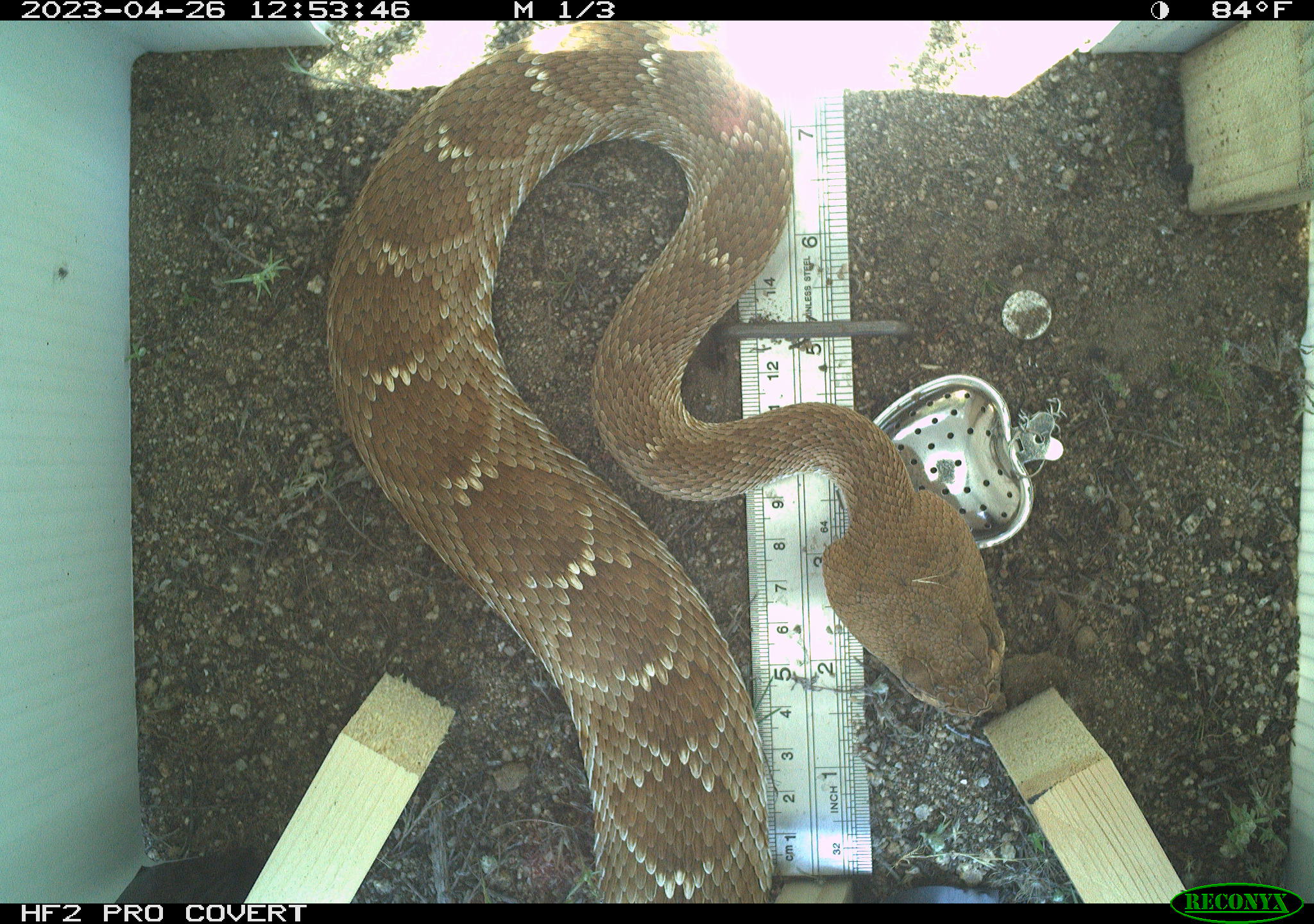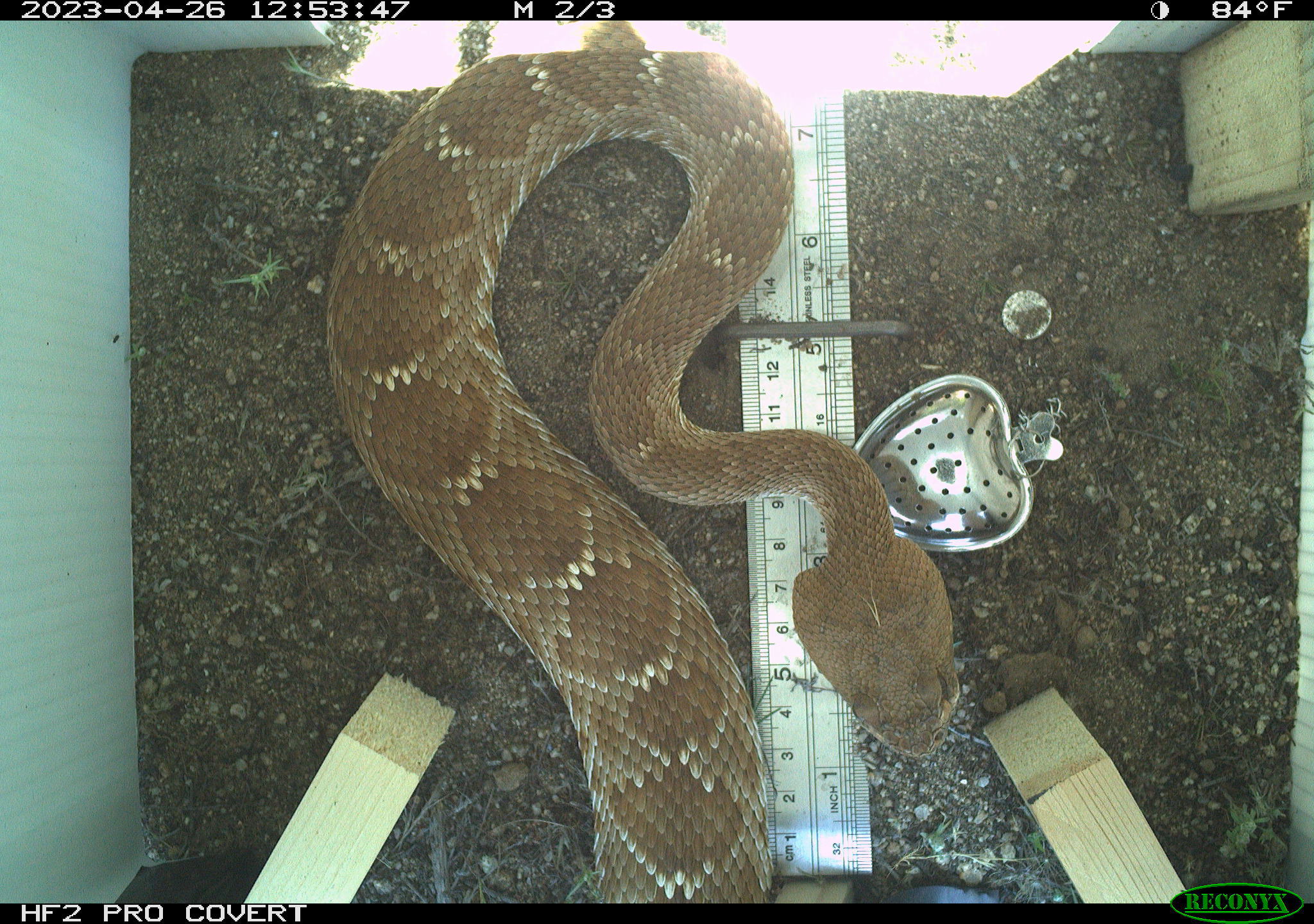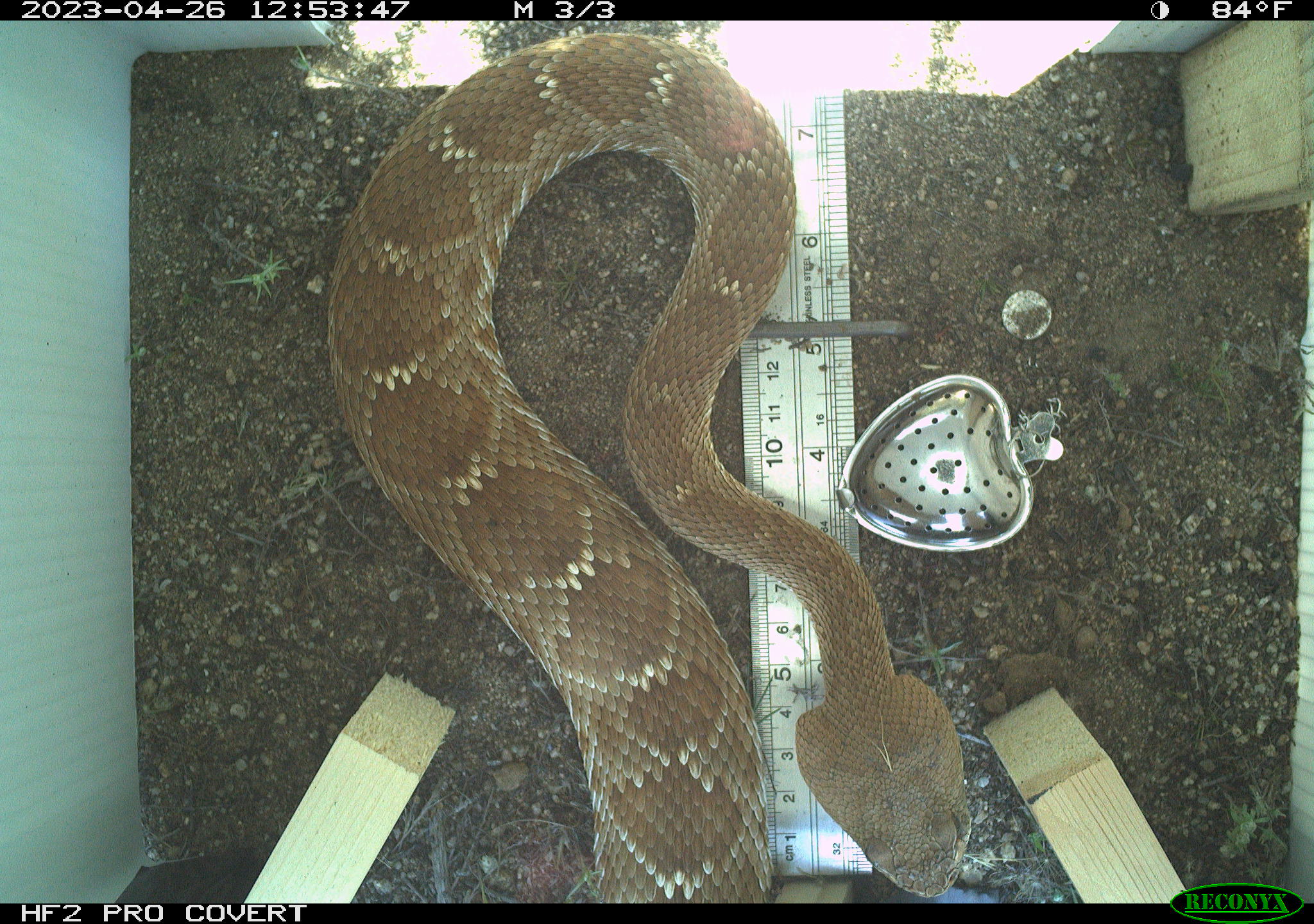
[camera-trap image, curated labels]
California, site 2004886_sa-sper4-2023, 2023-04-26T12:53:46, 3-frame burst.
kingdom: Animalia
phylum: Chordata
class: Reptilia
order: Squamata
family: Viperidae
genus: Crotalus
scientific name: Crotalus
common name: rattlers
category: crotalus species